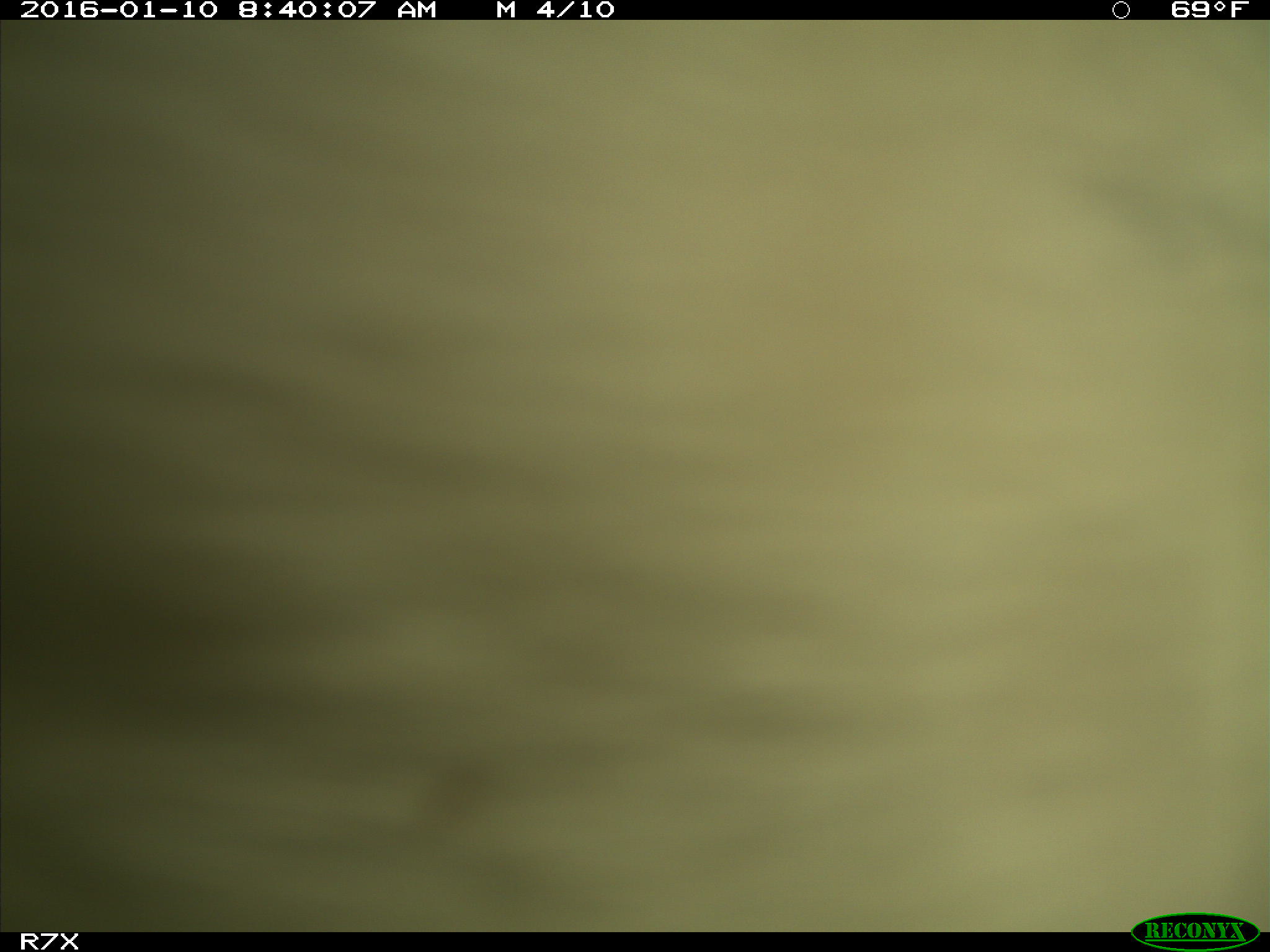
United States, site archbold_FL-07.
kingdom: Animalia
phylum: Chordata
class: Mammalia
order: Artiodactyla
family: Bovidae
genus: Bos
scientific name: Bos taurus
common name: domestic cow